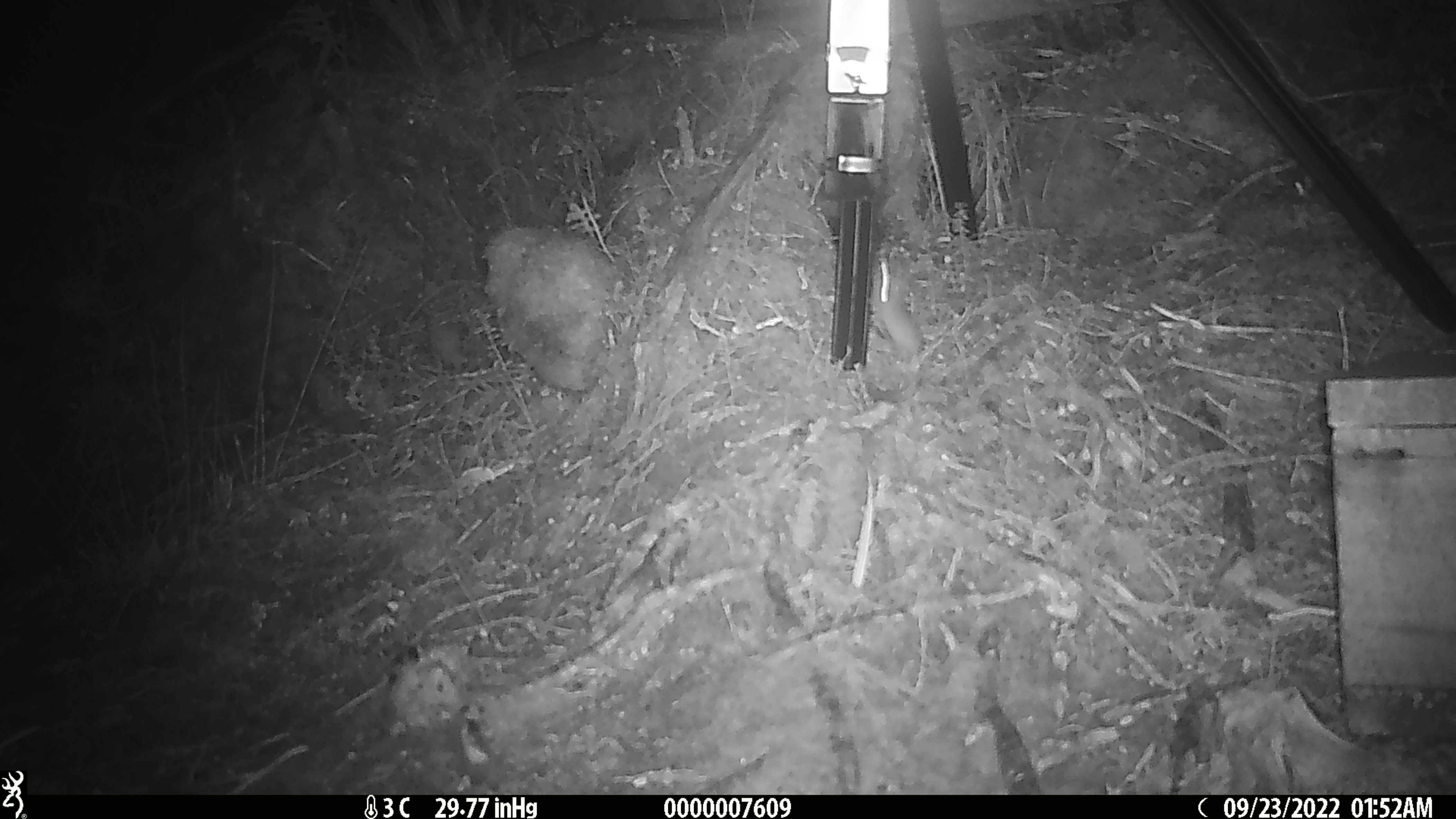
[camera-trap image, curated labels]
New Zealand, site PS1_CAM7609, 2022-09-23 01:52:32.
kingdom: Animalia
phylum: Chordata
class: Mammalia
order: Rodentia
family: Muridae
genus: Mus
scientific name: Mus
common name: mouse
Mouse (Mus).